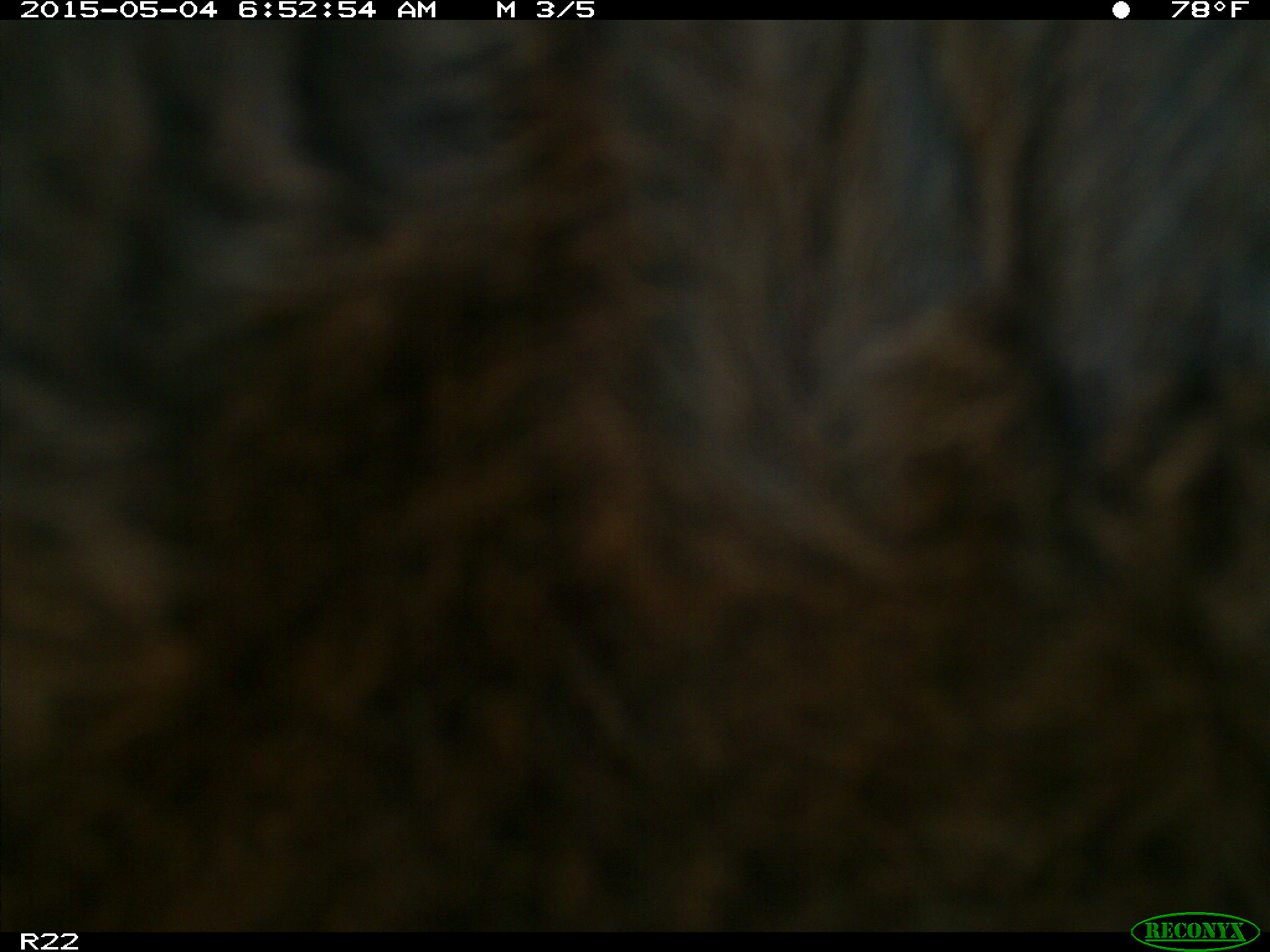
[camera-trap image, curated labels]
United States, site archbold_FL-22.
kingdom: Animalia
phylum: Chordata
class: Mammalia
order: Artiodactyla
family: Bovidae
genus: Bos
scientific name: Bos taurus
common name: domestic cow